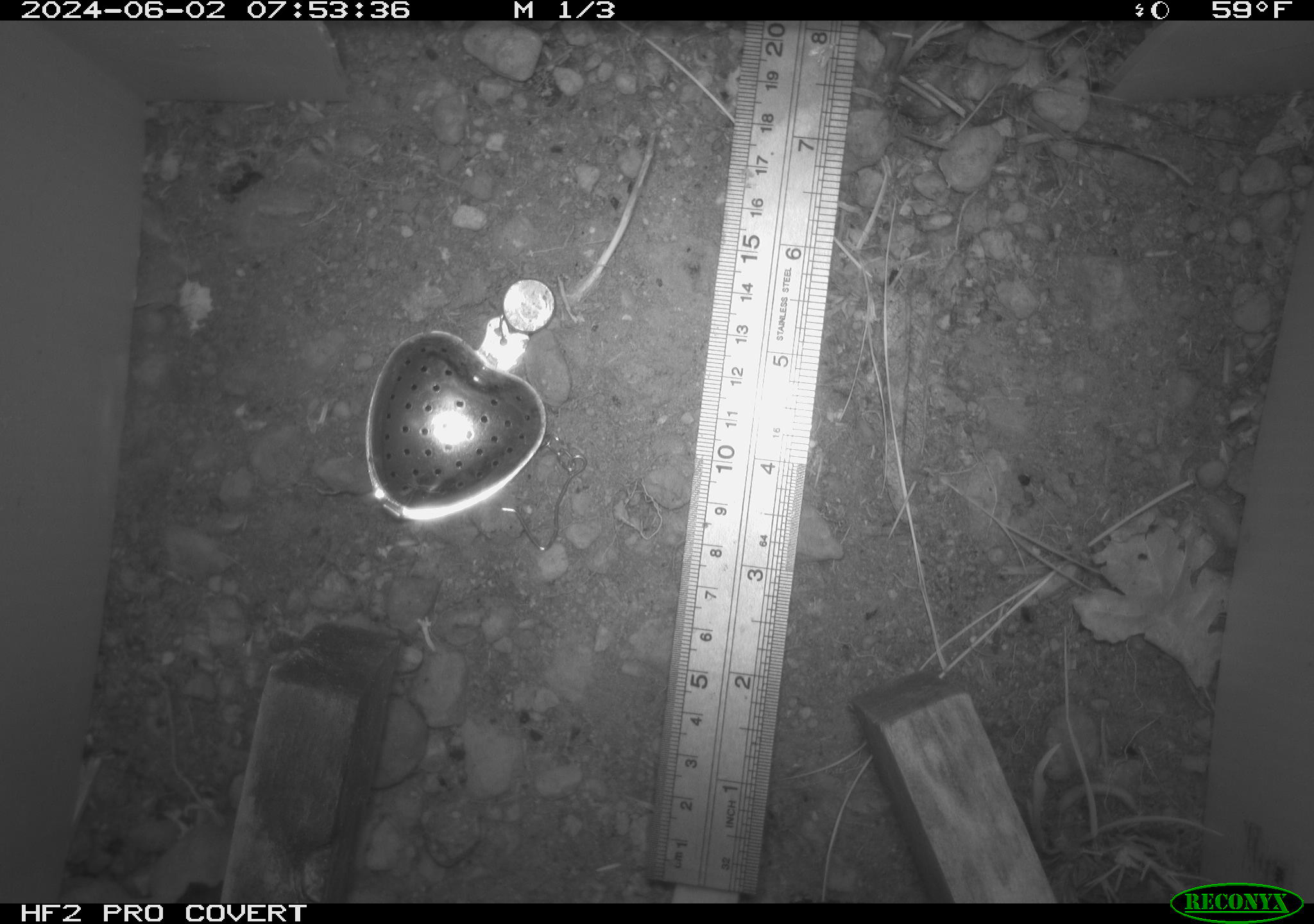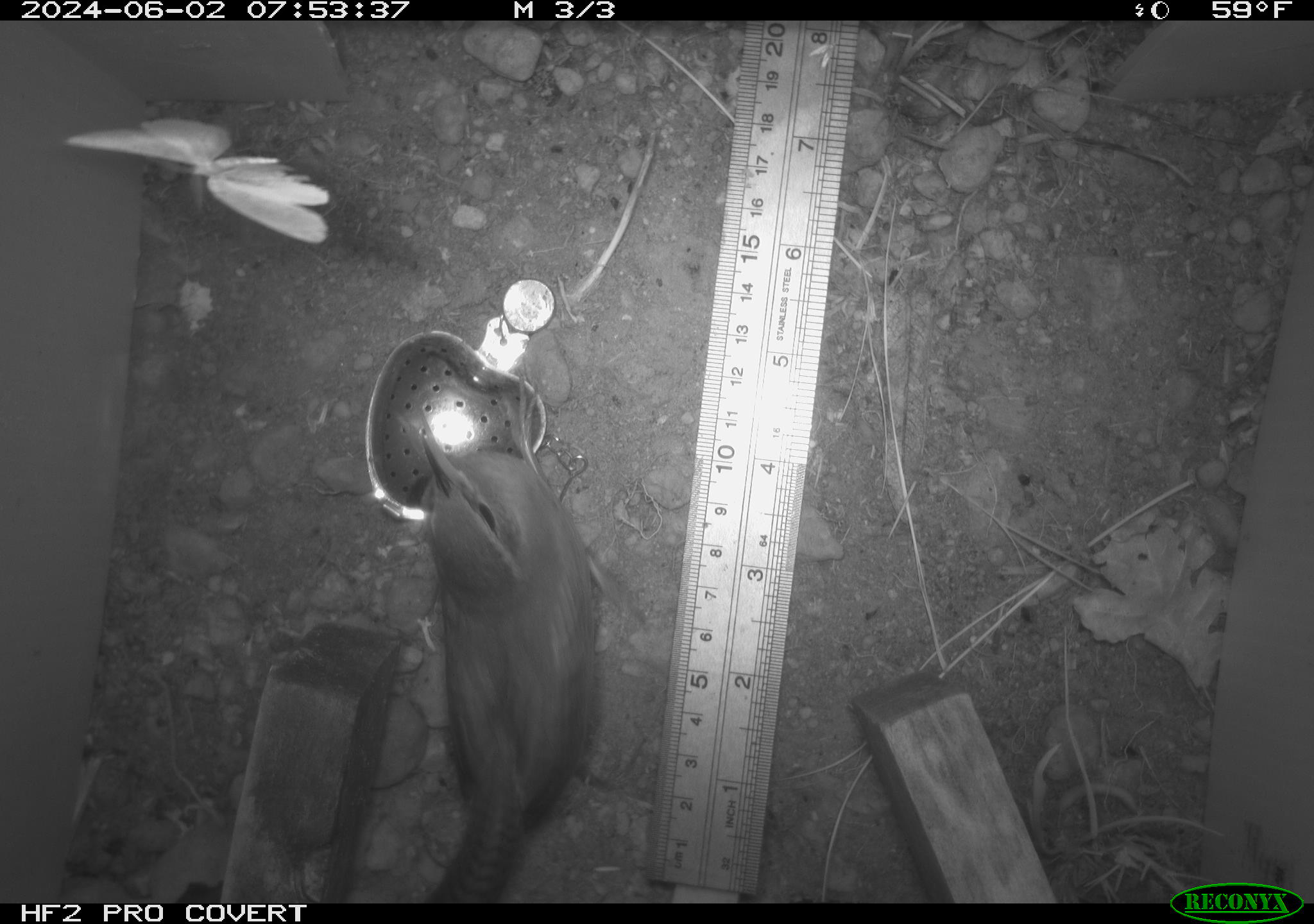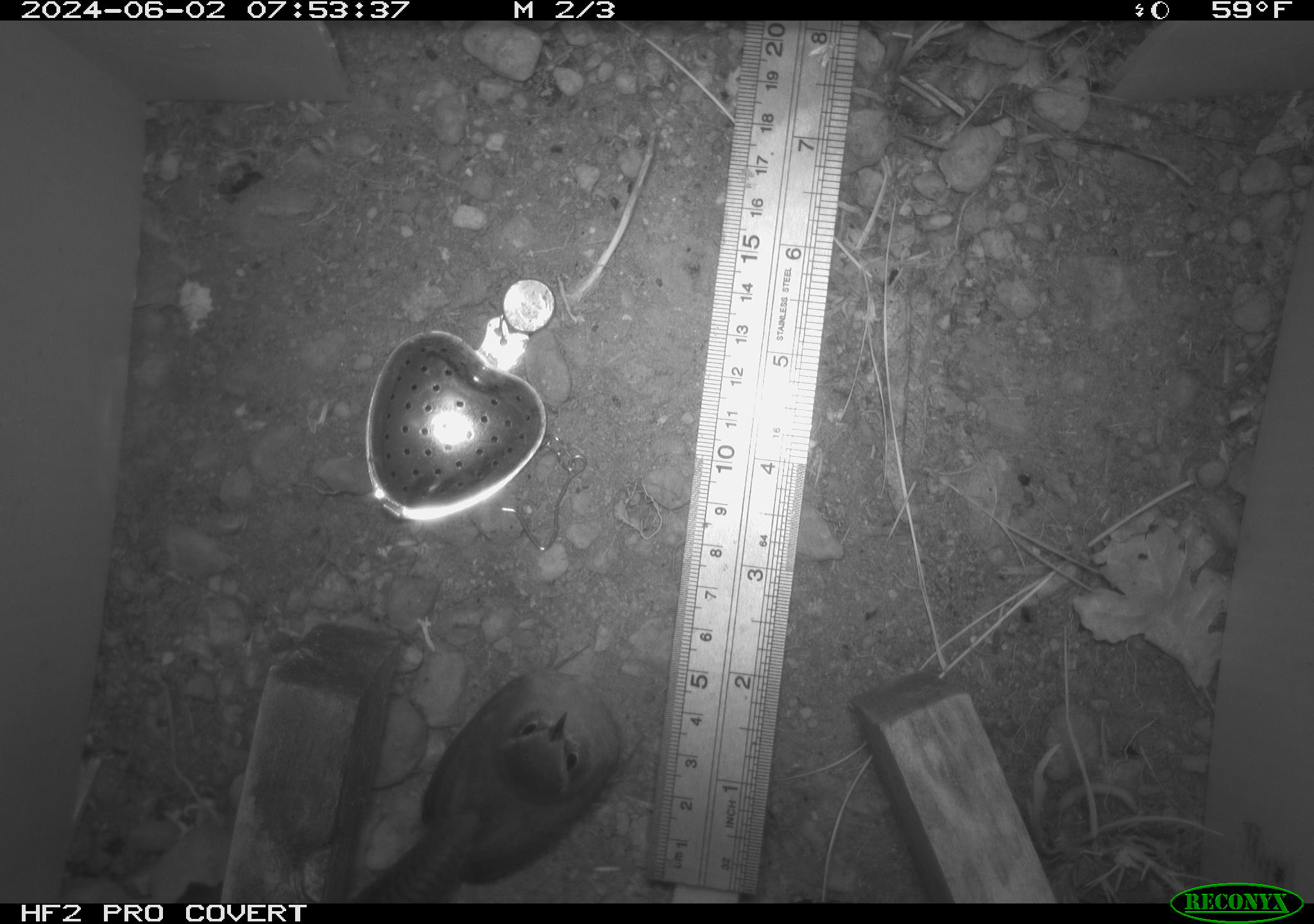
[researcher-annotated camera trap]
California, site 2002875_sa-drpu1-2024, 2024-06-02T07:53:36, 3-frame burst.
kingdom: Animalia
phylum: Chordata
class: Aves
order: Passeriformes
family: Troglodytidae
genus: Thryomanes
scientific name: Thryomanes bewickii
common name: bewick's wren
Bewick's wren (Thryomanes bewickii).